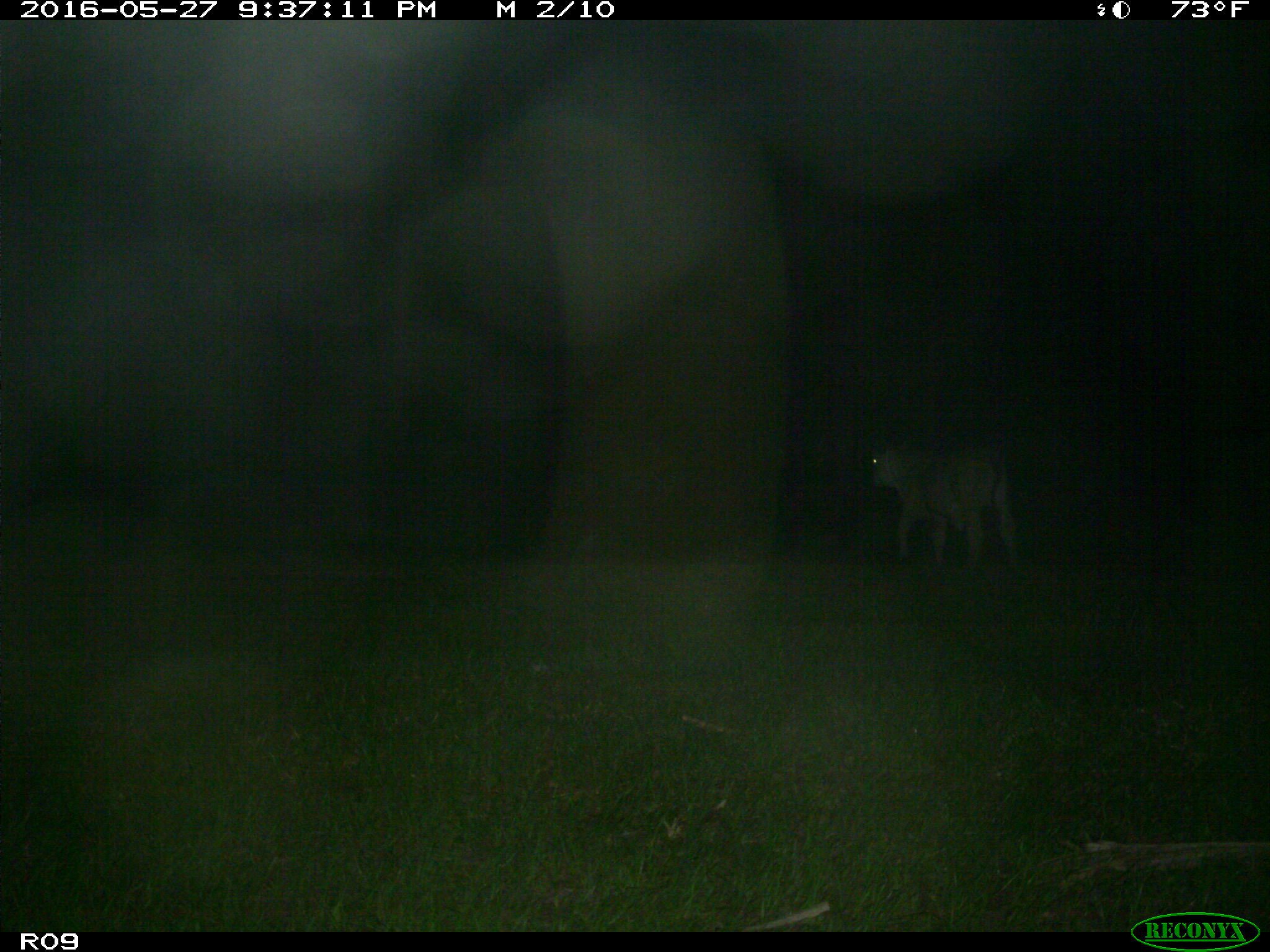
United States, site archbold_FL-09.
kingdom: Animalia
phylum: Chordata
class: Mammalia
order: Artiodactyla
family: Bovidae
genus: Bos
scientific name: Bos taurus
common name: domestic cow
Bos taurus (domestic cow).